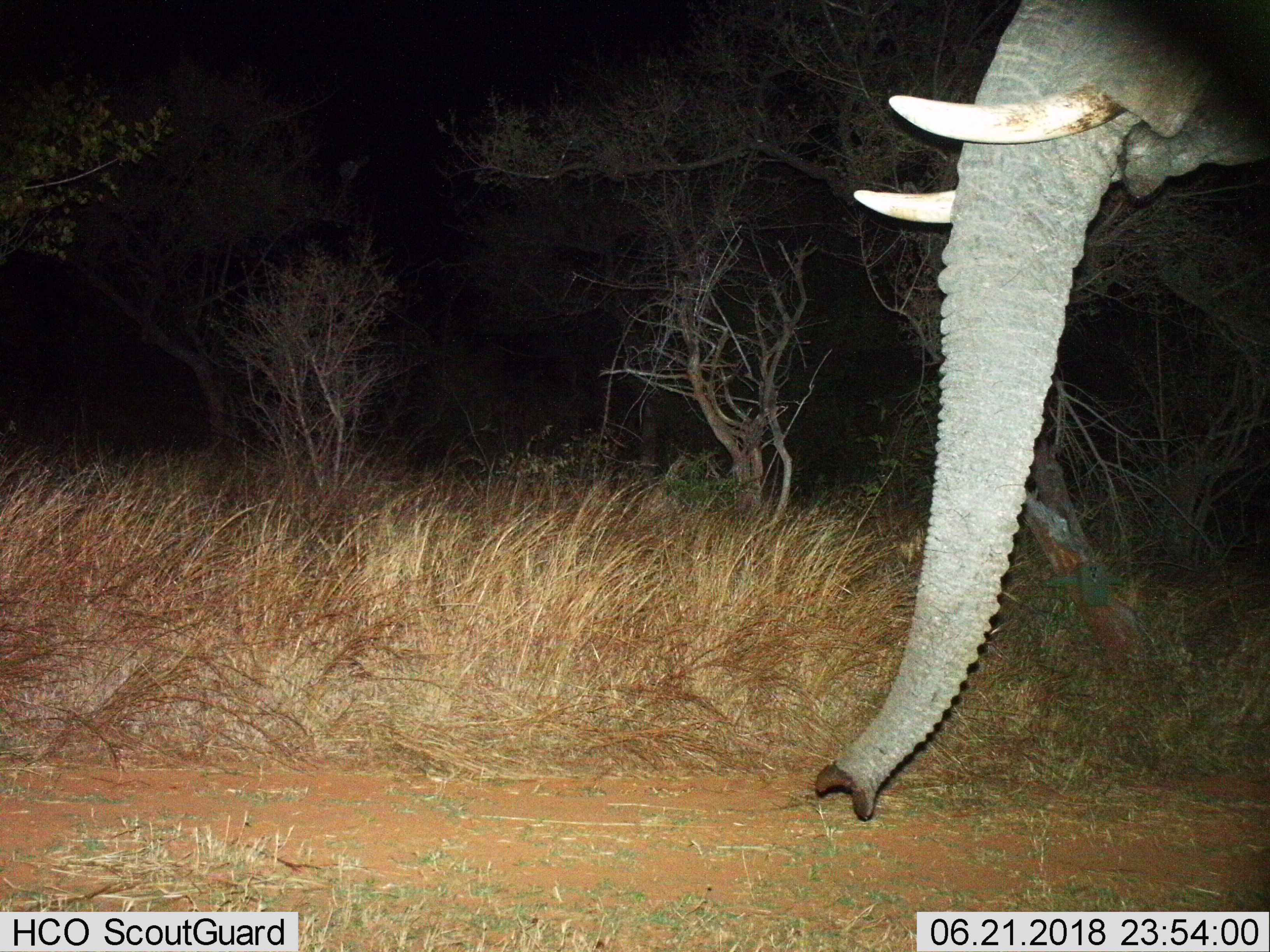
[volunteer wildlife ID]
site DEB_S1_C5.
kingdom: Animalia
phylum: Chordata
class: Mammalia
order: Proboscidea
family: Elephantidae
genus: Loxodonta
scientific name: Loxodonta africana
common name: african bush elephant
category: elephant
Elephant (african bush elephant) (Loxodonta africana), count 1. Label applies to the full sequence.